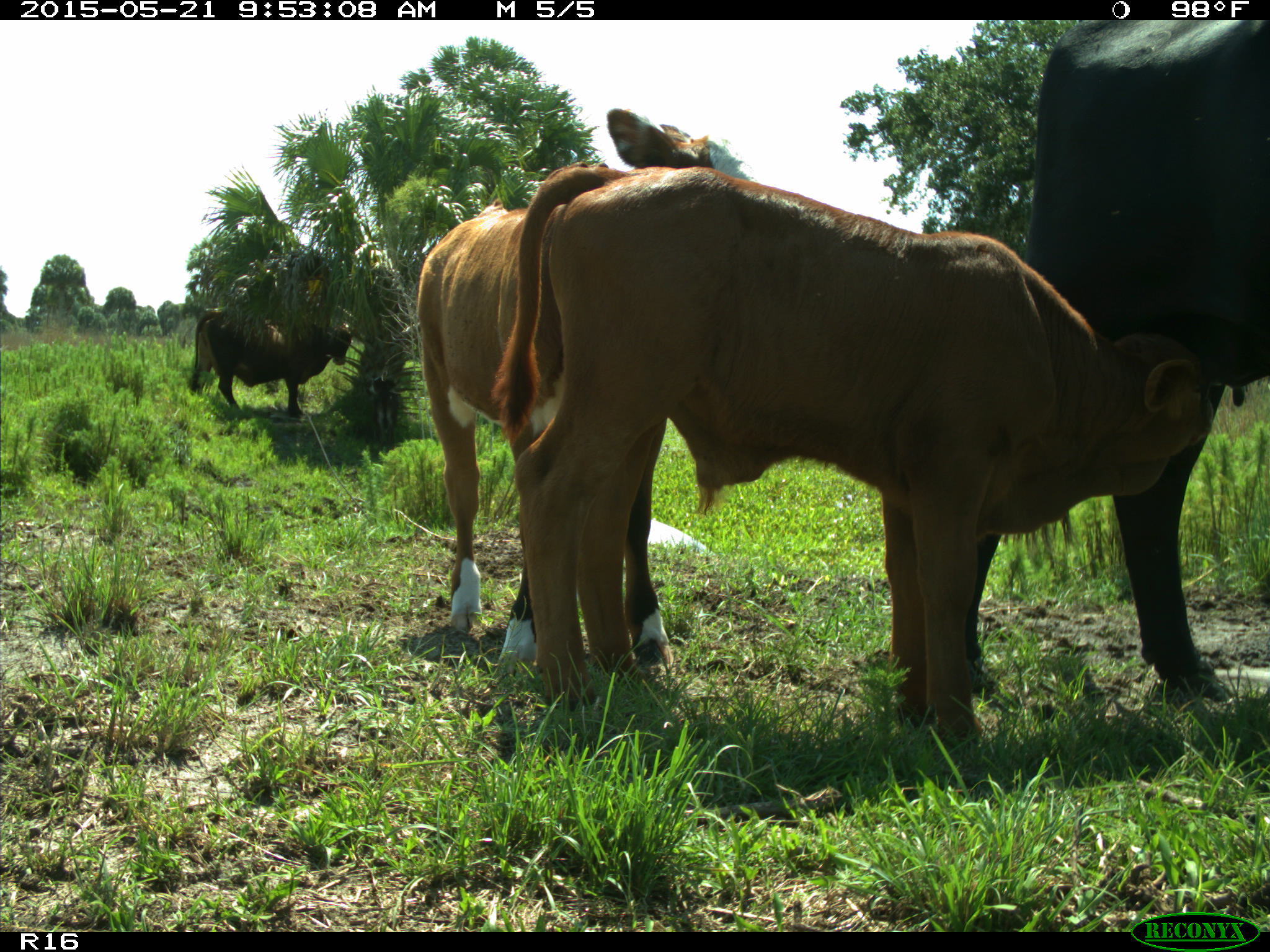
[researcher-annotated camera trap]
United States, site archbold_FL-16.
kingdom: Animalia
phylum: Chordata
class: Mammalia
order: Artiodactyla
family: Bovidae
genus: Bos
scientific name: Bos taurus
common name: domestic cow